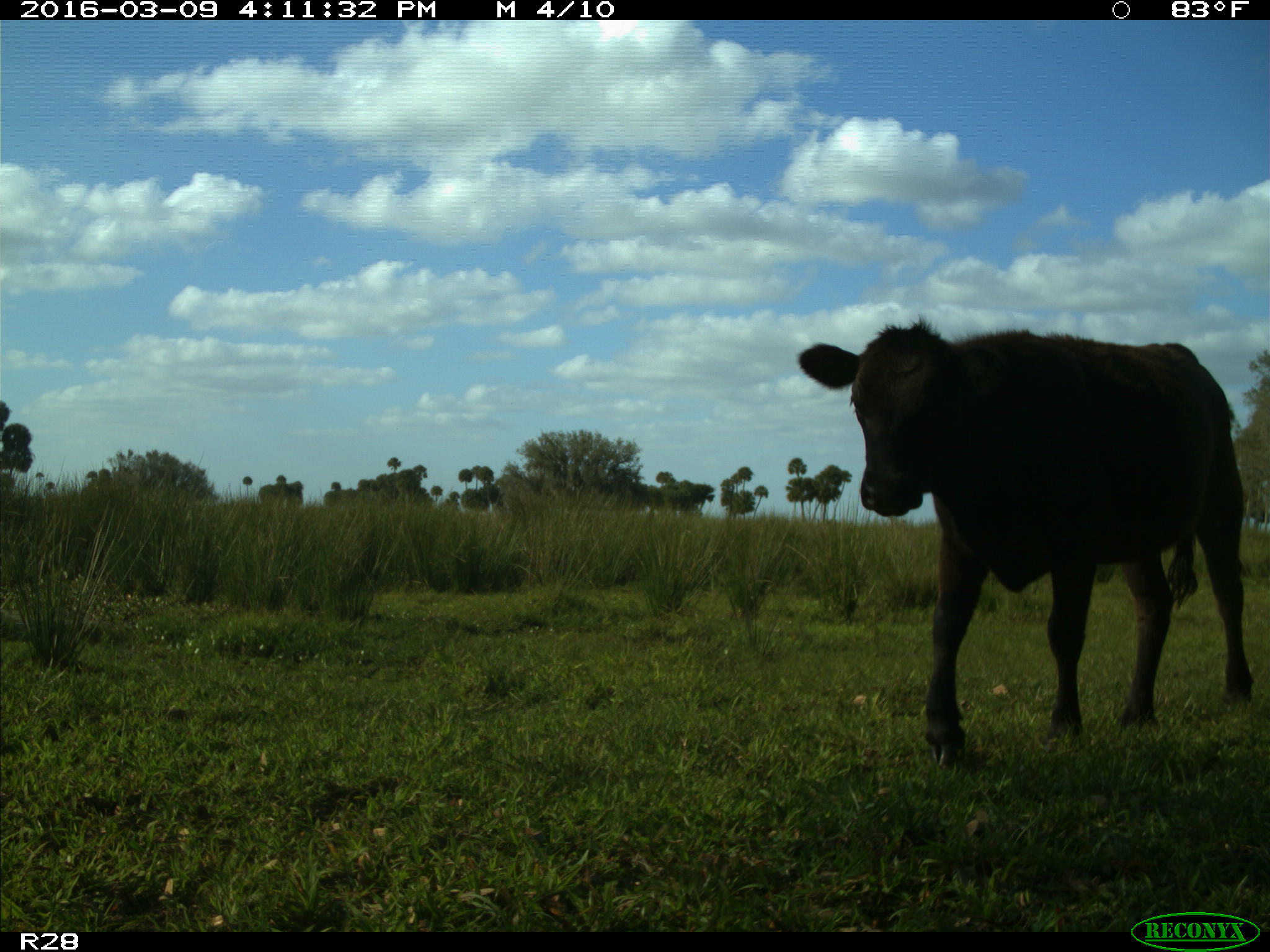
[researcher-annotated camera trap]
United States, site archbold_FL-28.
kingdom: Animalia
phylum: Chordata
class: Mammalia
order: Artiodactyla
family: Bovidae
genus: Bos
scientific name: Bos taurus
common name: domestic cow